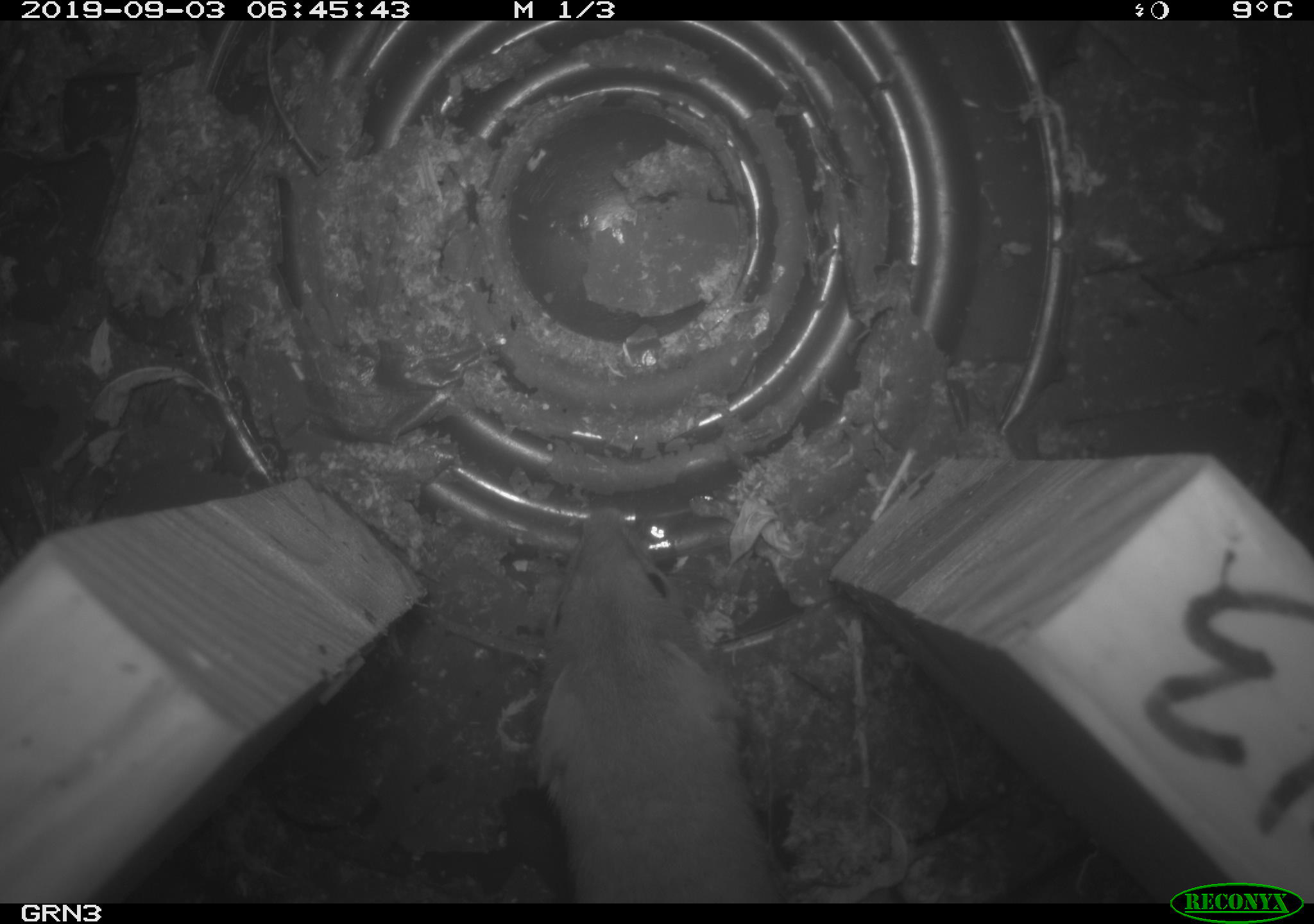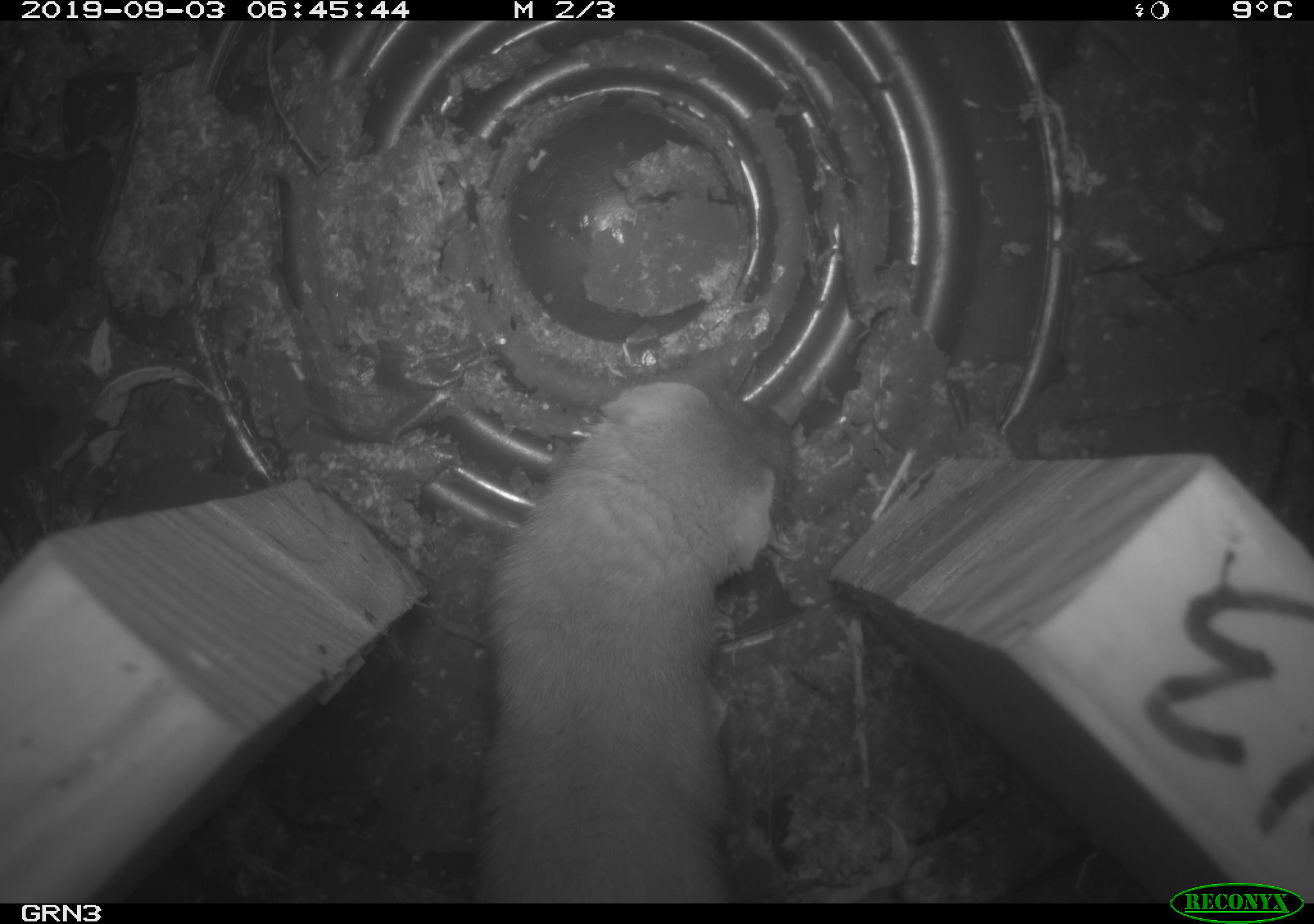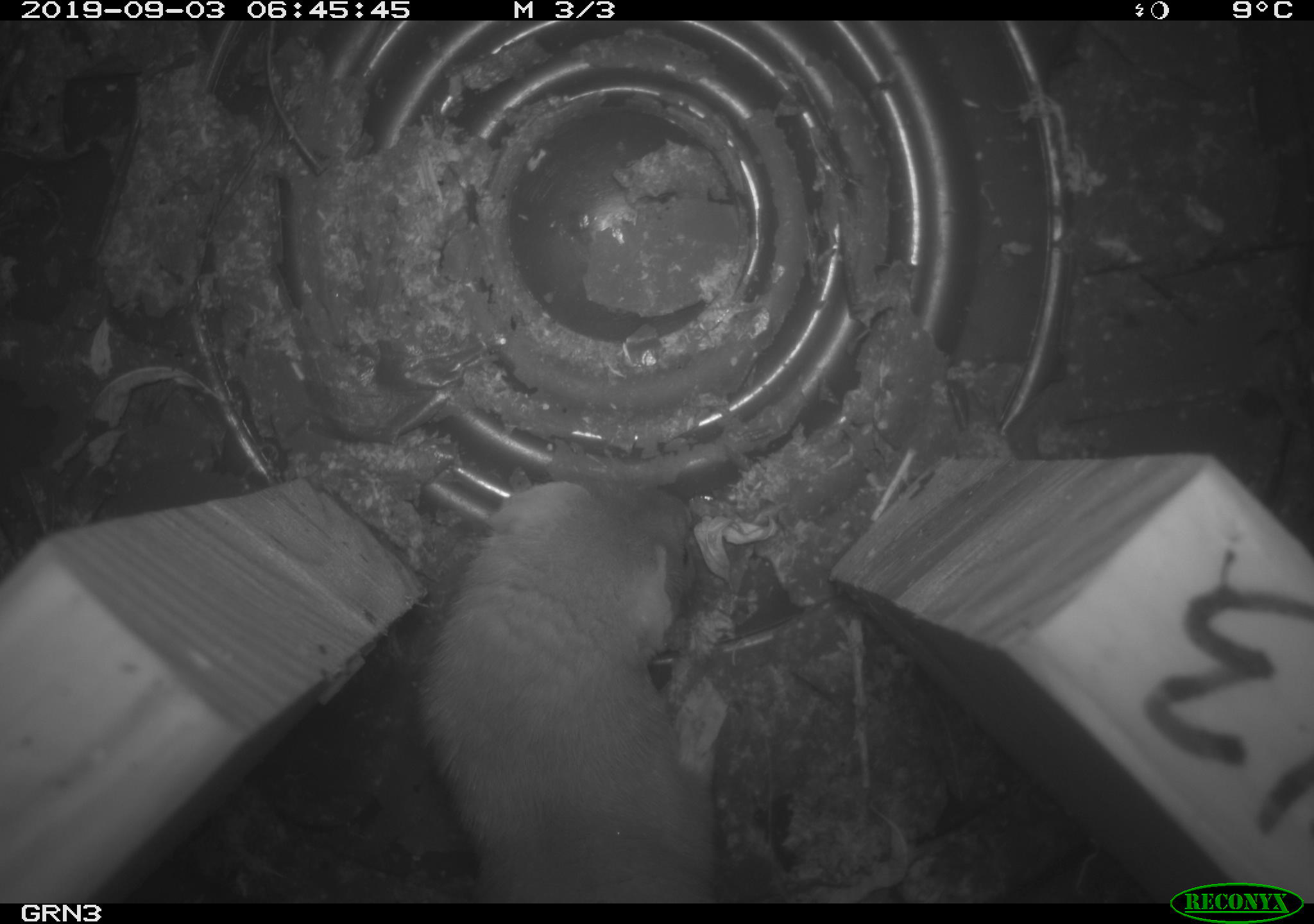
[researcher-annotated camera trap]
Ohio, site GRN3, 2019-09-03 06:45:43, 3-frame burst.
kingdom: Animalia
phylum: Chordata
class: Mammalia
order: Carnivora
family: Mustelidae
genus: Neogale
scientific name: Neogale frenata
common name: long-tailed weasel